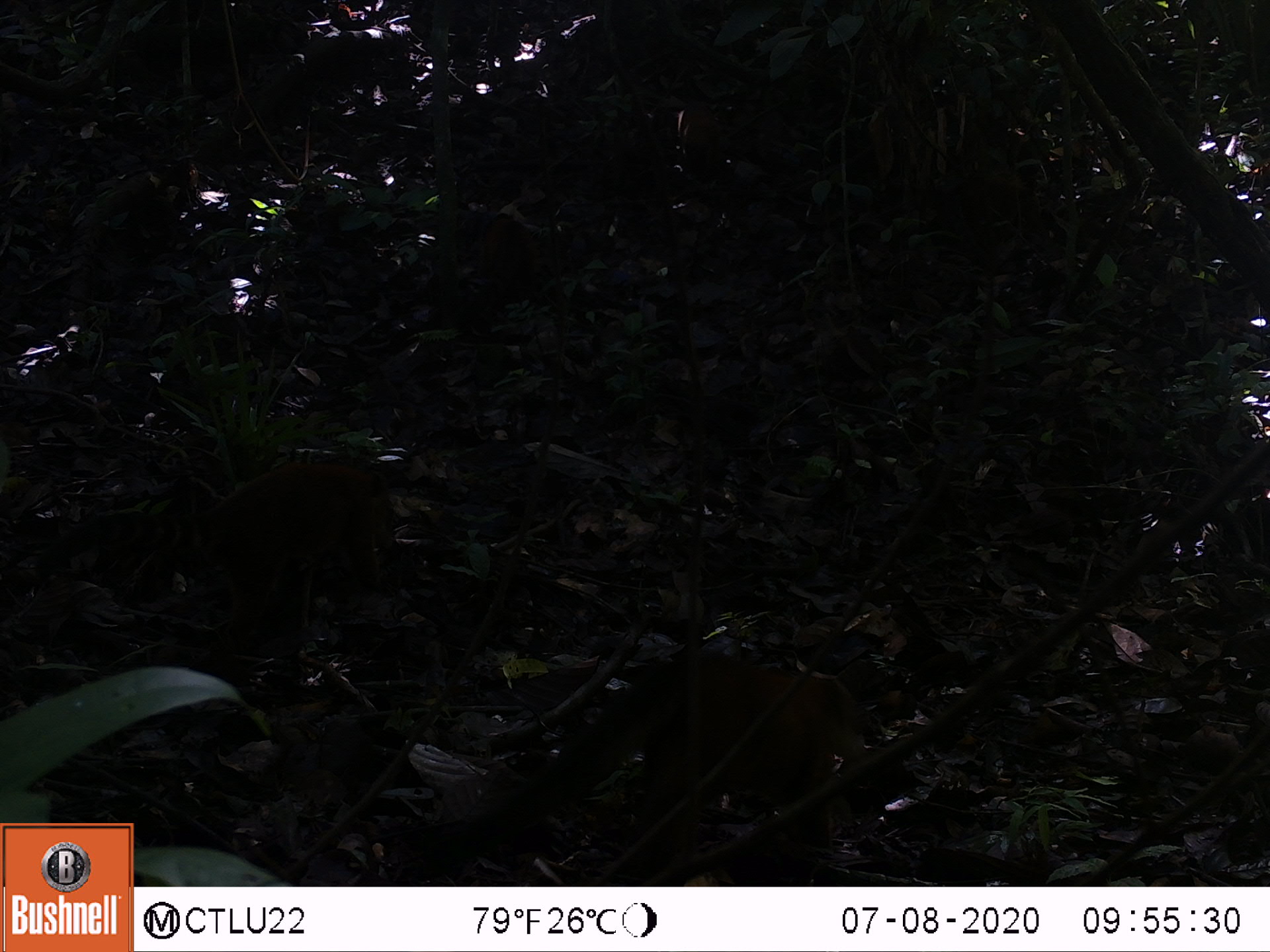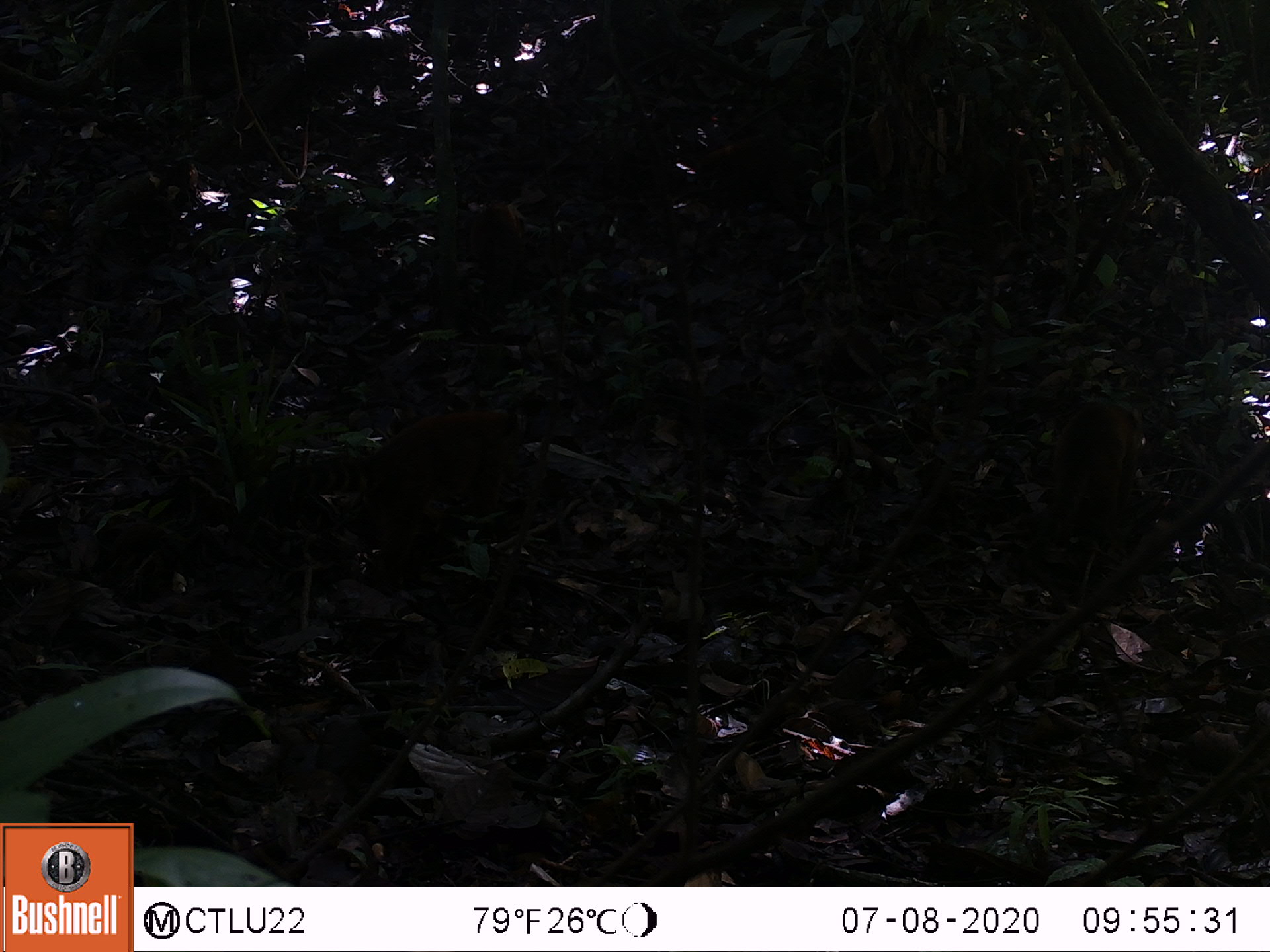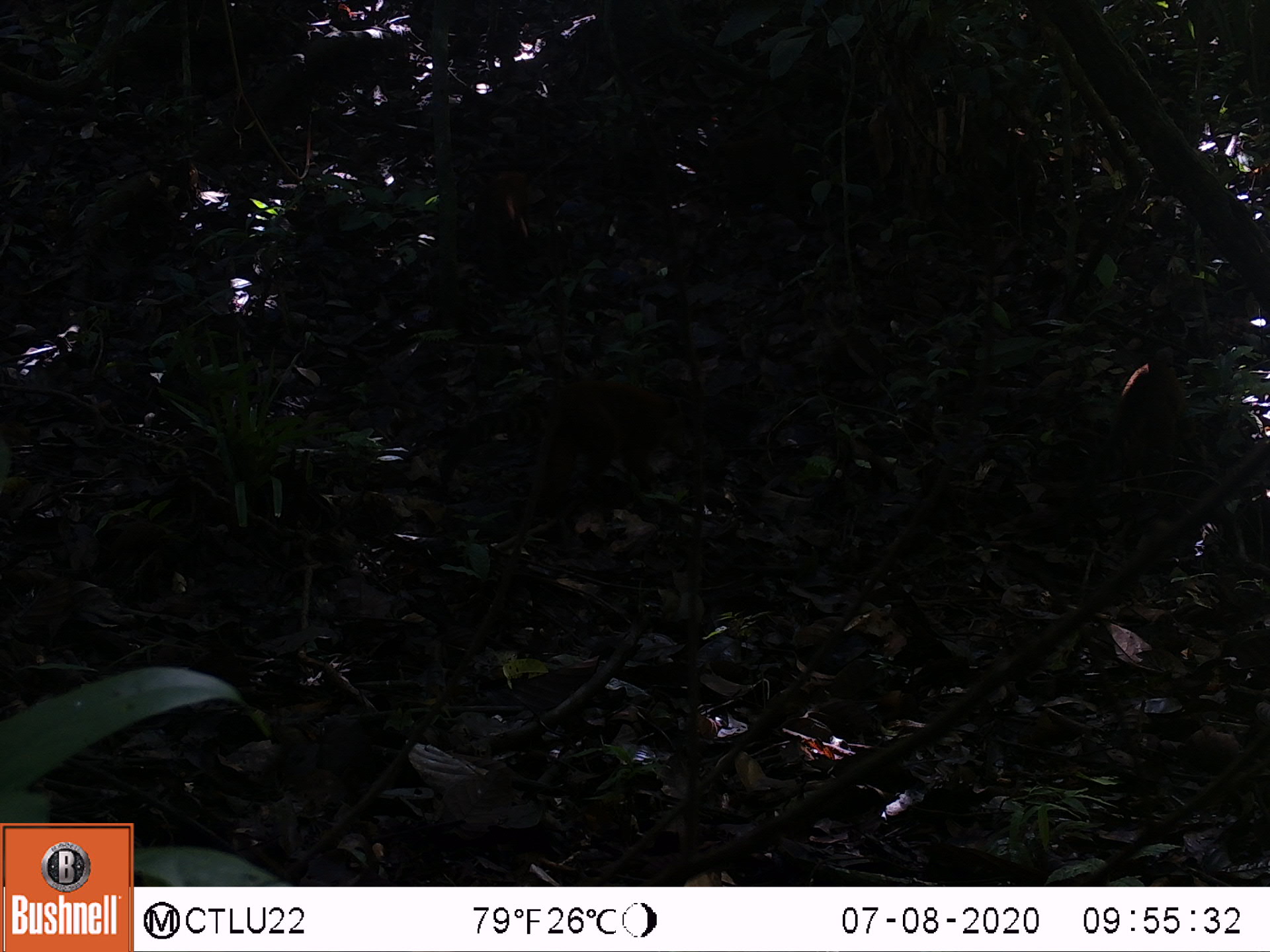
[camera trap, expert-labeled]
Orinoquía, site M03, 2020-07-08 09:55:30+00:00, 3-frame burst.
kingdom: Animalia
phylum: Chordata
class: Mammalia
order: Carnivora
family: Procyonidae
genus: Nasua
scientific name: Nasua nasua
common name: south american coati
South american coati (Nasua nasua).